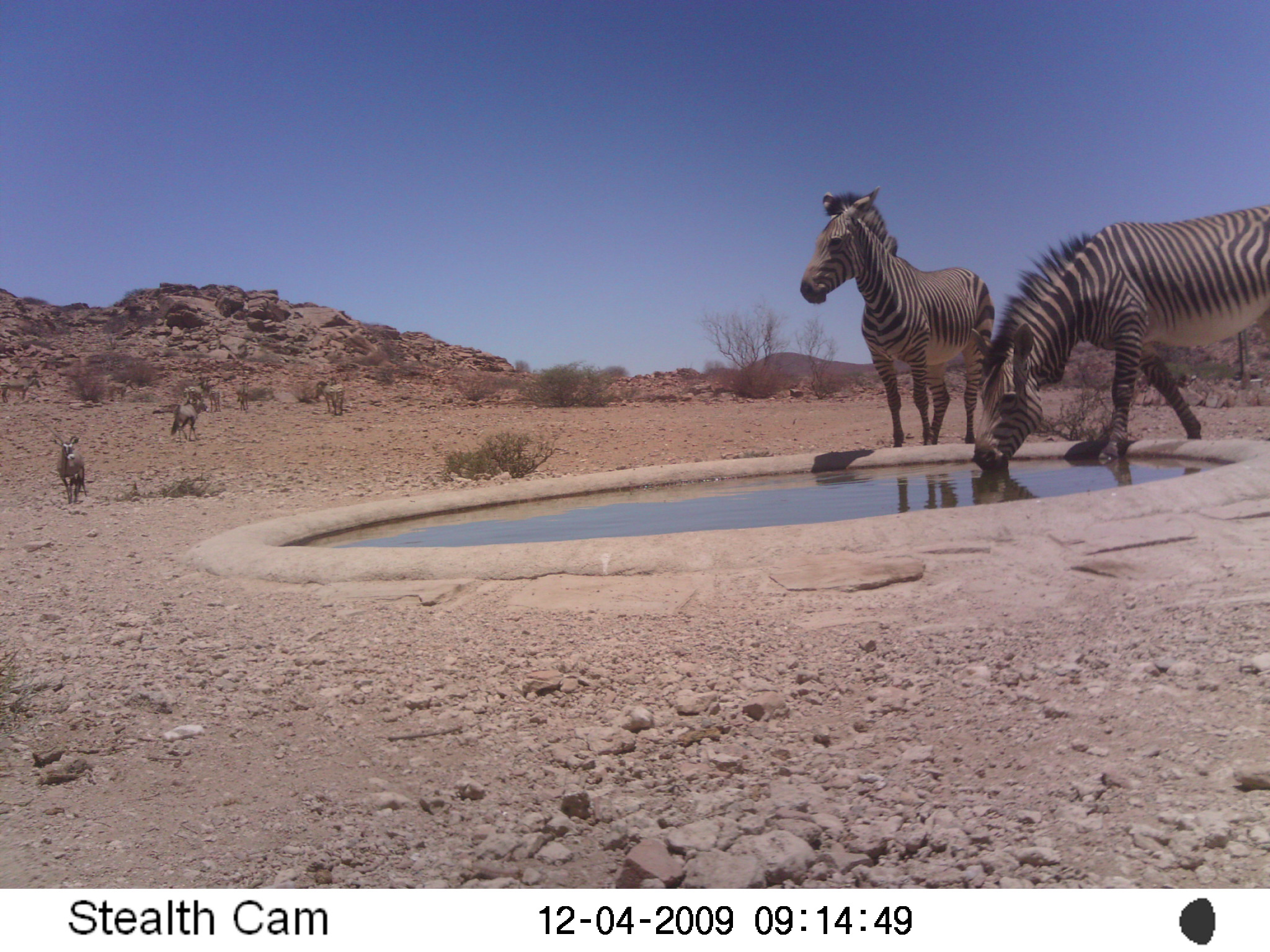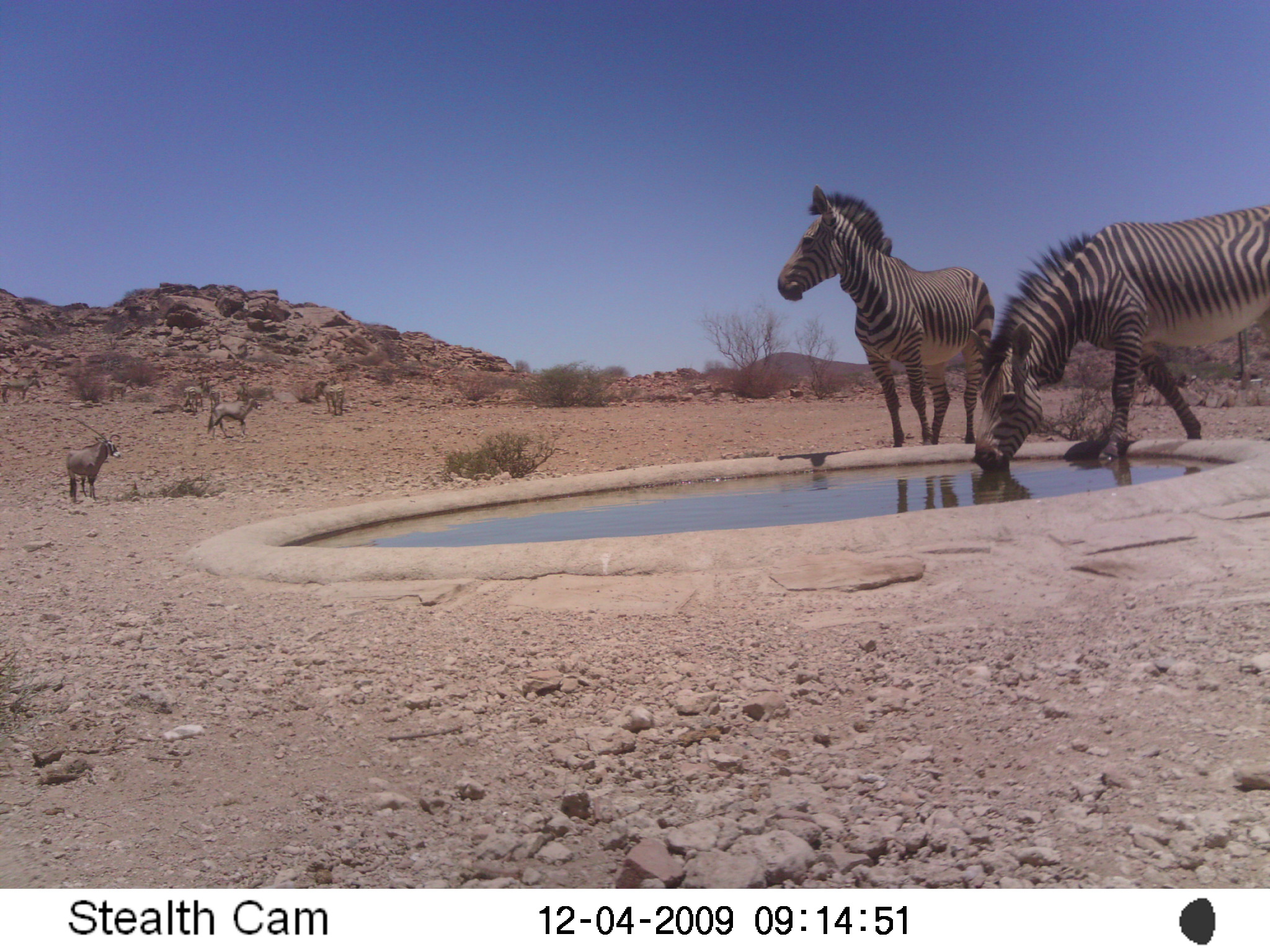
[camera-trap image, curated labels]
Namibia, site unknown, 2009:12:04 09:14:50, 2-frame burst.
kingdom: Animalia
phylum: Chordata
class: Mammalia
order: Perissodactyla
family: Equidae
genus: Equus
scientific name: Equus zebra hartmannae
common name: hartmann's mountain zebra